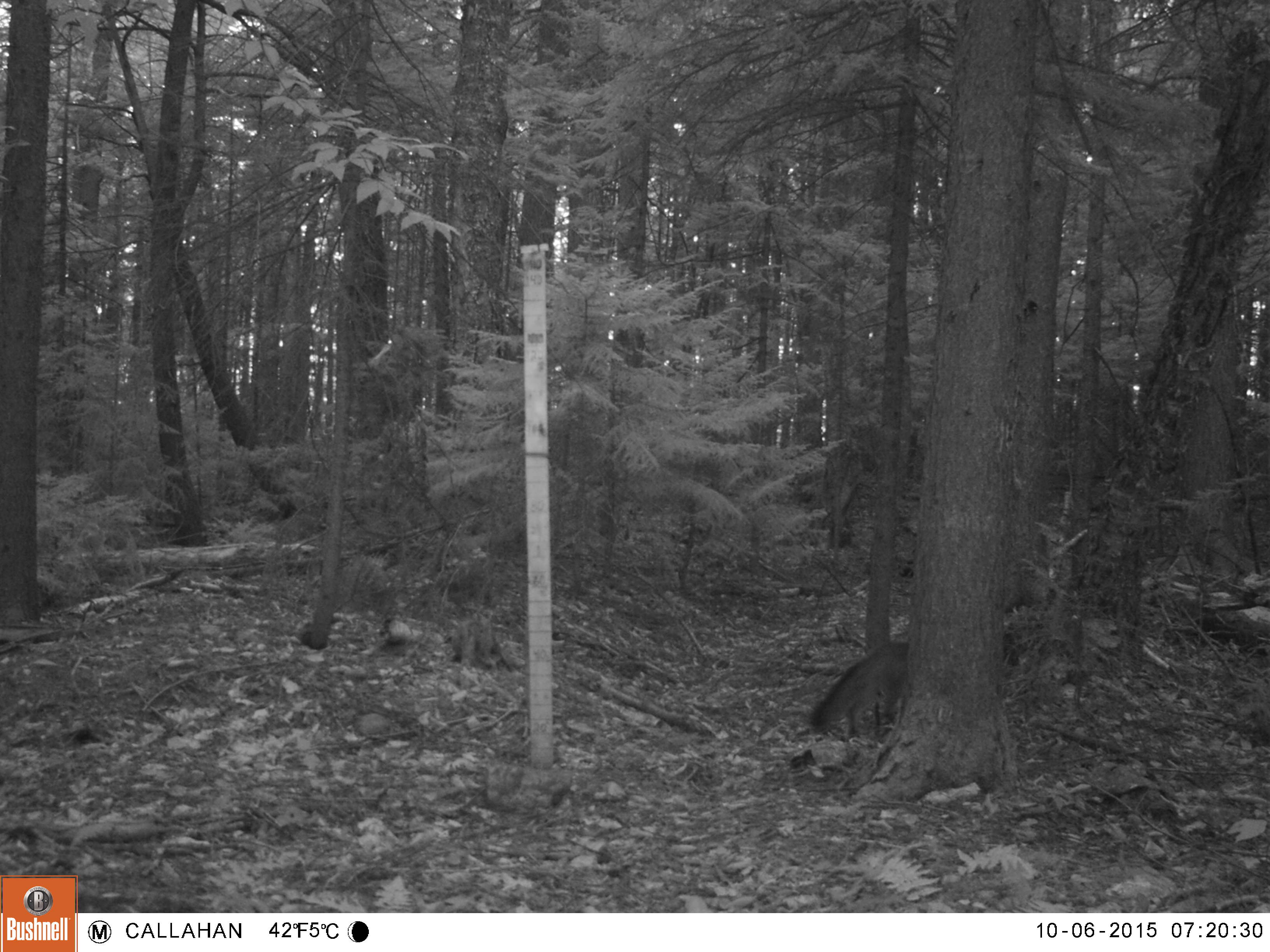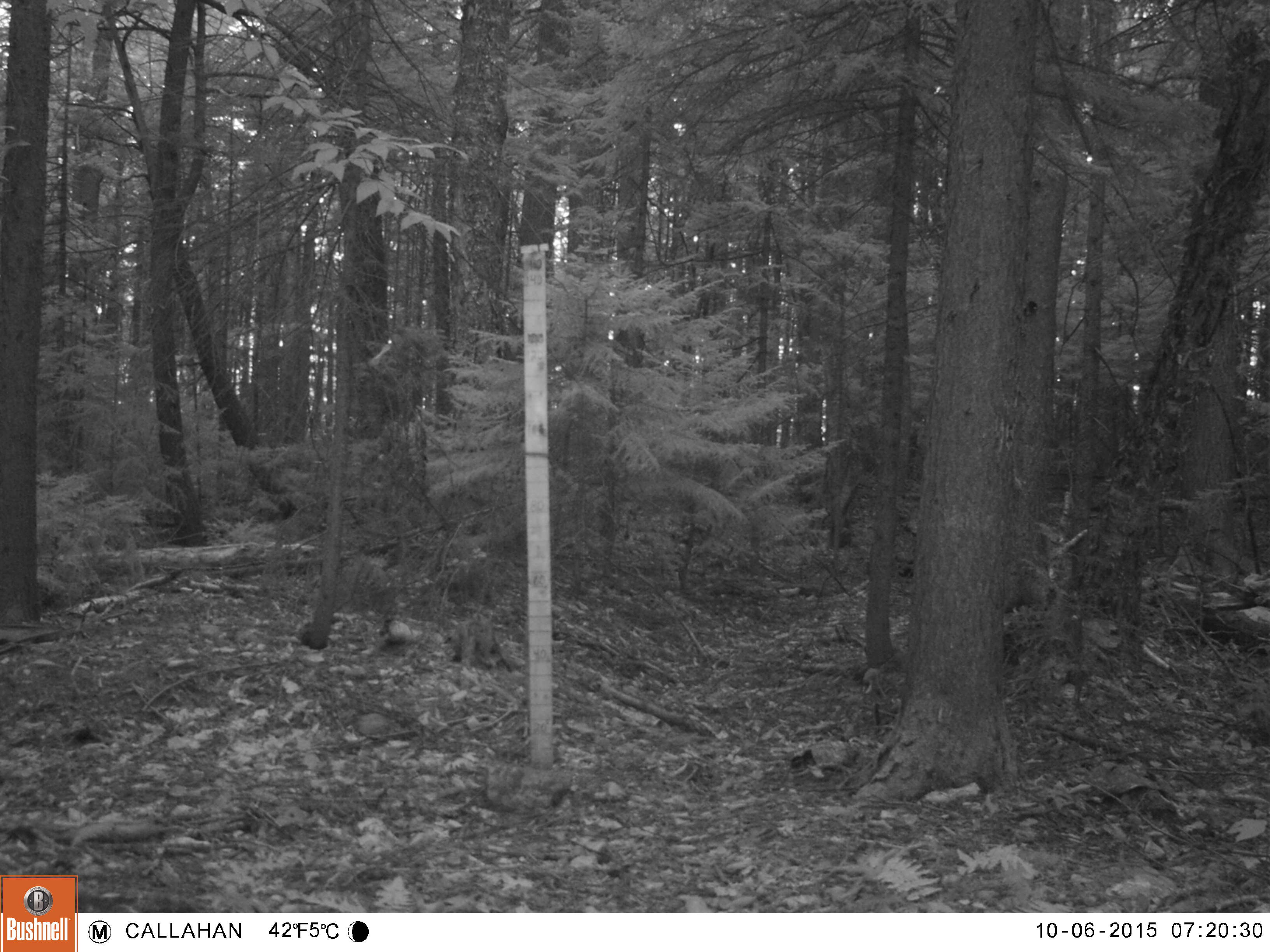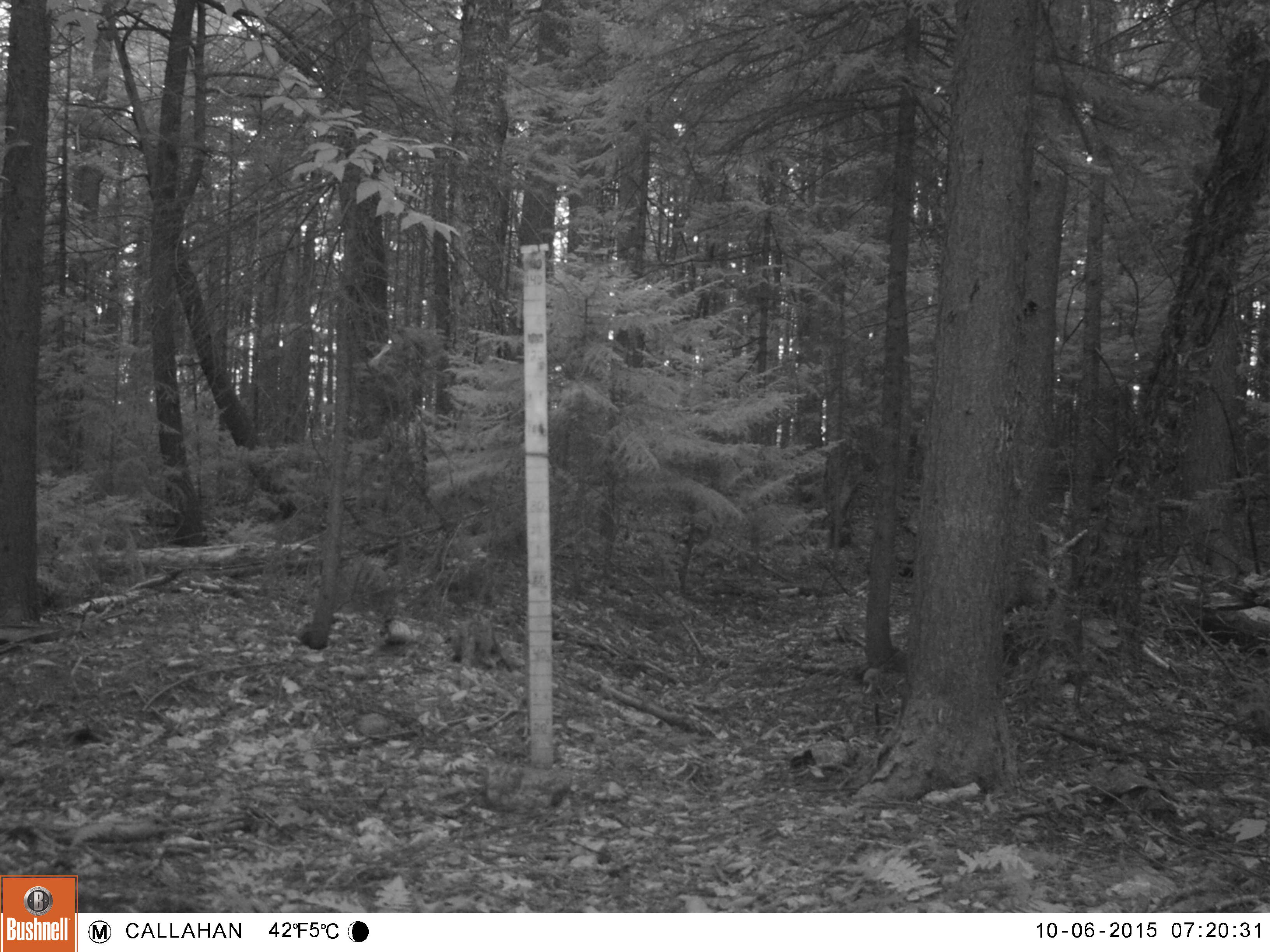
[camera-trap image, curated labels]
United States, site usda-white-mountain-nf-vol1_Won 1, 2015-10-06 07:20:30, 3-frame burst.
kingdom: Animalia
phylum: Chordata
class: Mammalia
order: Carnivora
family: Canidae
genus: Urocyon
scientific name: Urocyon cinereoargenteus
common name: gray fox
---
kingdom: Animalia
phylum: Chordata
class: Mammalia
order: Carnivora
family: Canidae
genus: Vulpes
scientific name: Vulpes vulpes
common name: red fox